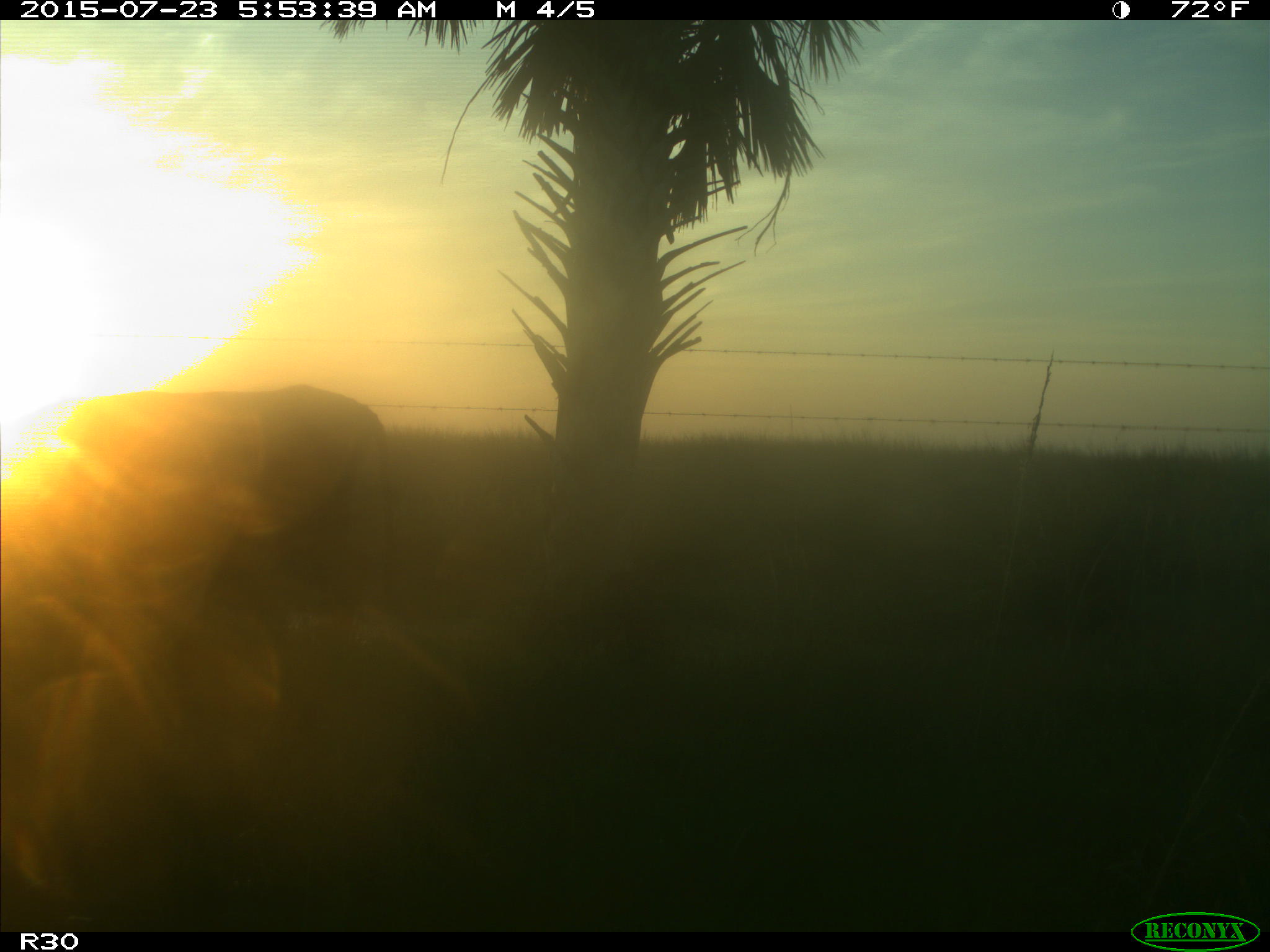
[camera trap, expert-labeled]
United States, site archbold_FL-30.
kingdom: Animalia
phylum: Chordata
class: Mammalia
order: Artiodactyla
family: Bovidae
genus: Bos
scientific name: Bos taurus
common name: domestic cow